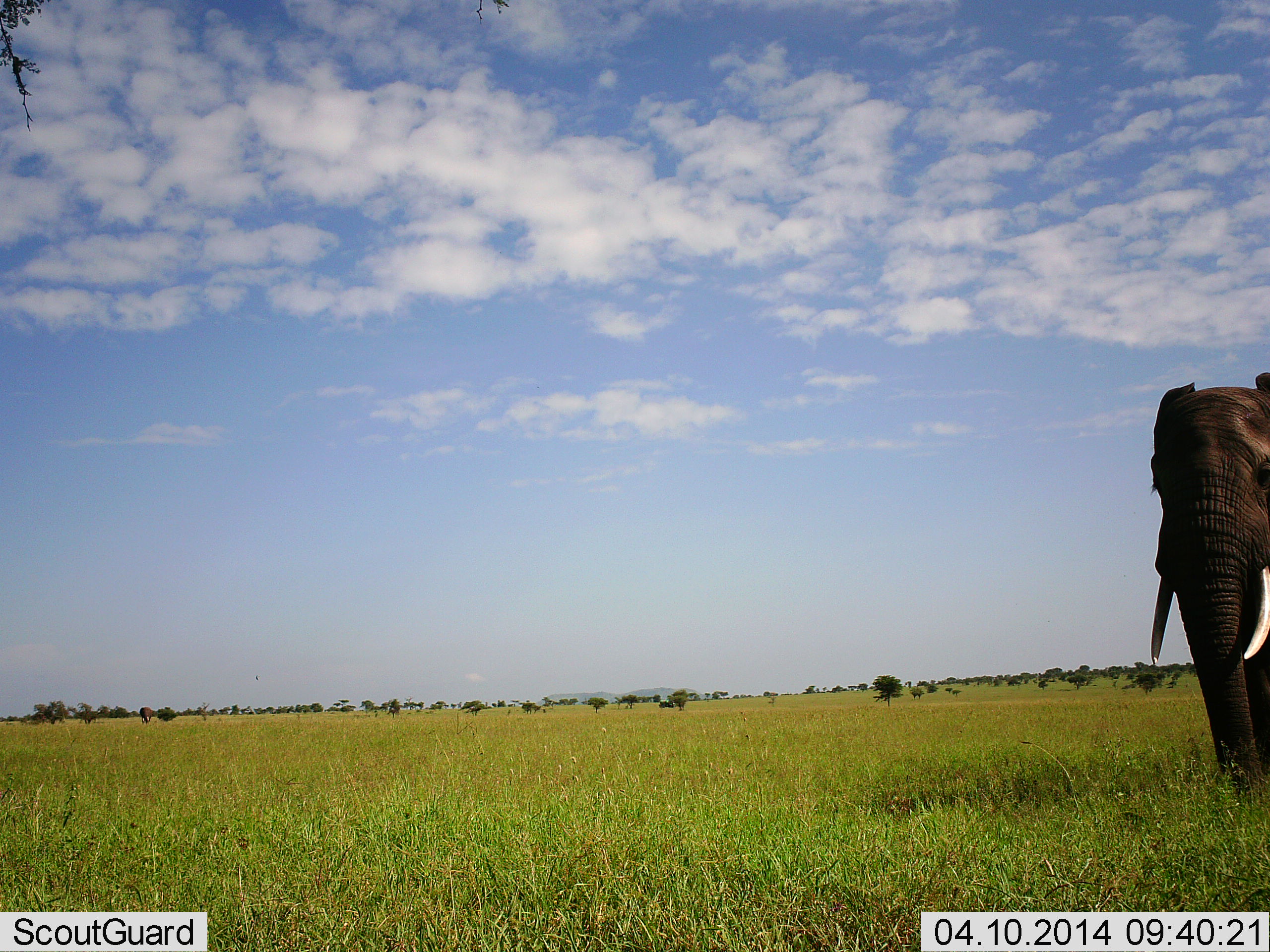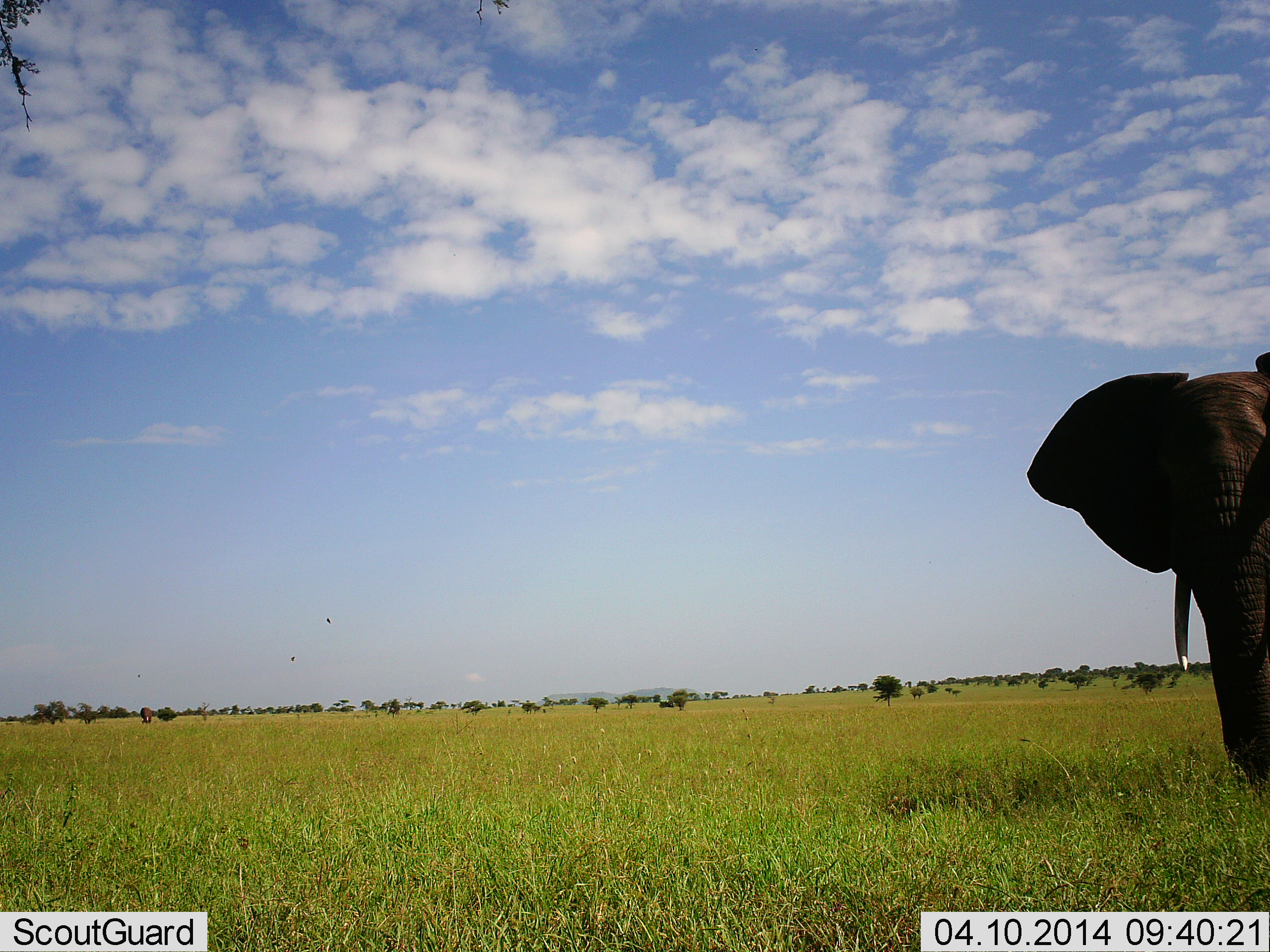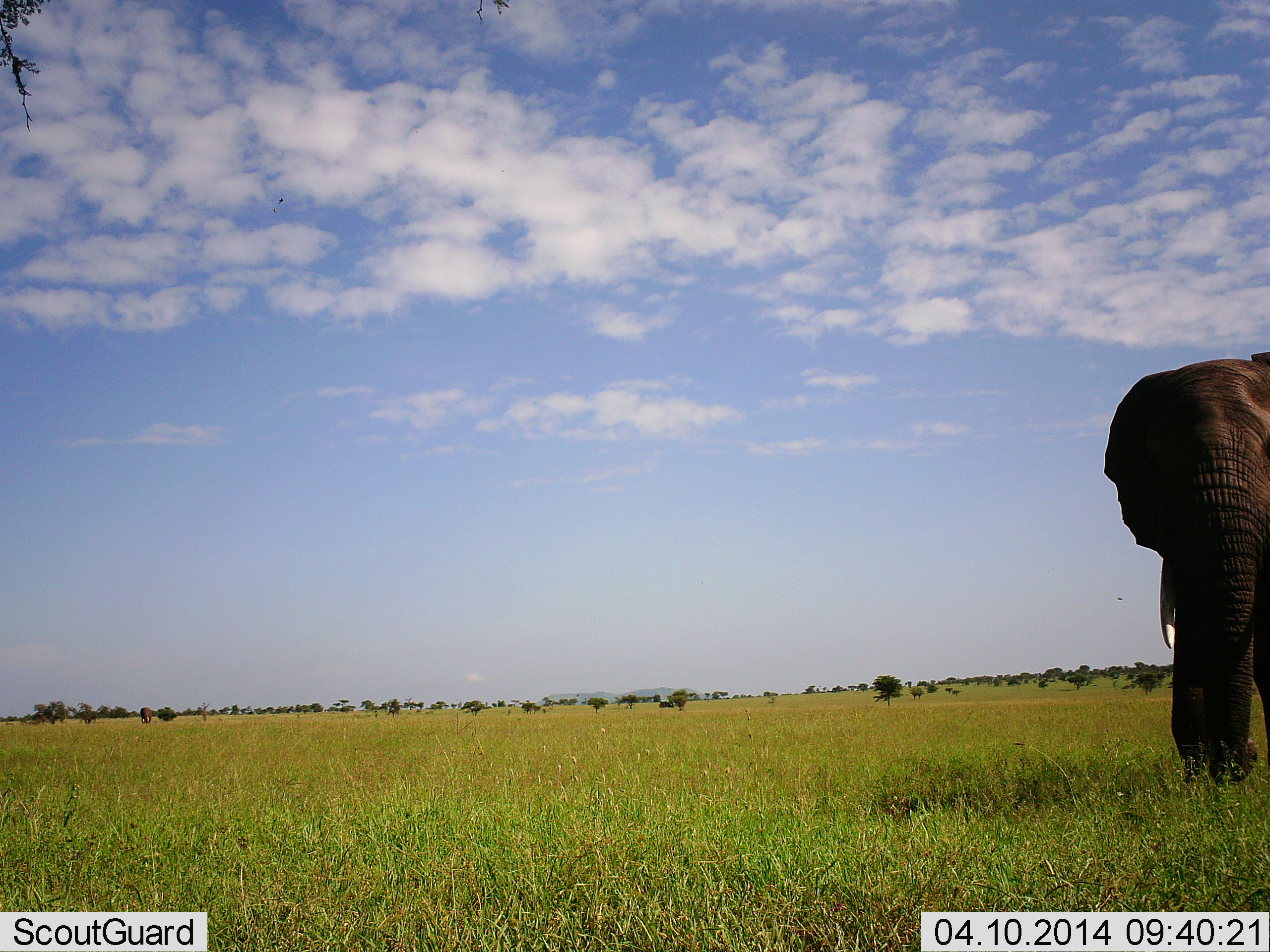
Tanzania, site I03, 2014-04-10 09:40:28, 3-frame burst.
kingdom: Animalia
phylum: Chordata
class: Mammalia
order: Proboscidea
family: Elephantidae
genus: Loxodonta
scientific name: Loxodonta africana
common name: african bush elephant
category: elephant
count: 1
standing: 82%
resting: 0%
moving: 18%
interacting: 0%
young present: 0%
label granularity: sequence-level